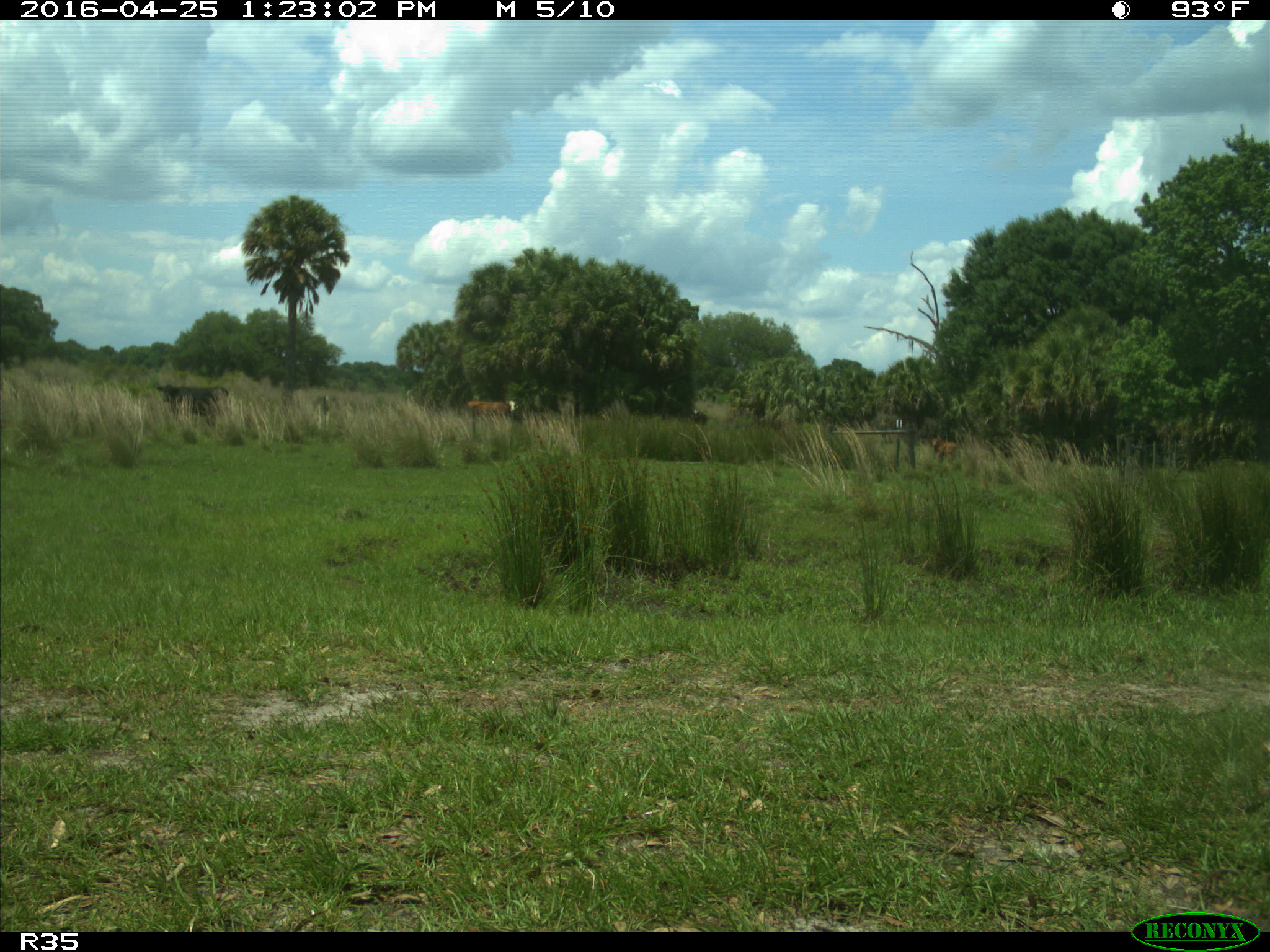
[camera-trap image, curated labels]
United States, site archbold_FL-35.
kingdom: Animalia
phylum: Chordata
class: Mammalia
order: Artiodactyla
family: Bovidae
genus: Bos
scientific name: Bos taurus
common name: domestic cow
Bos taurus (domestic cow).